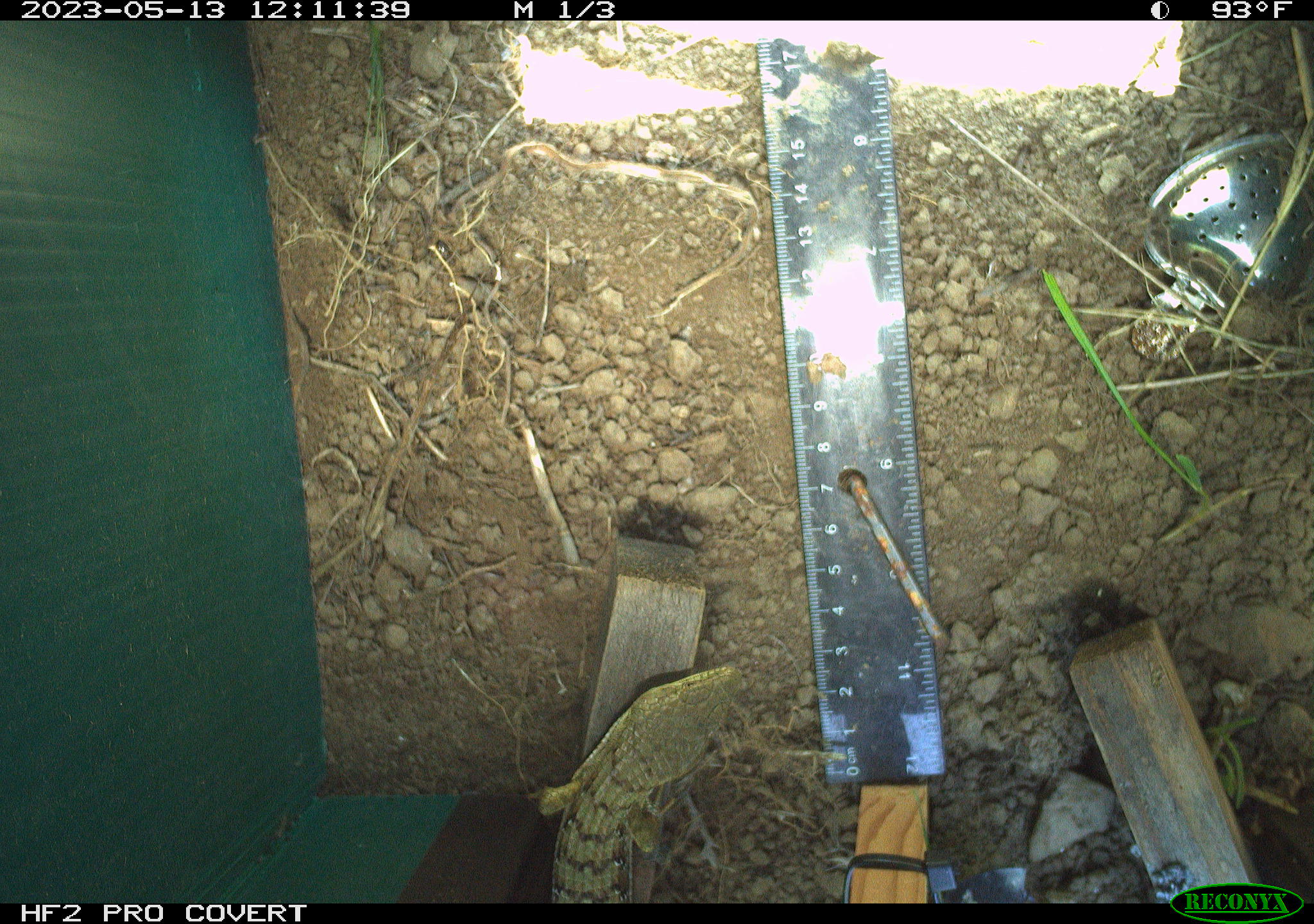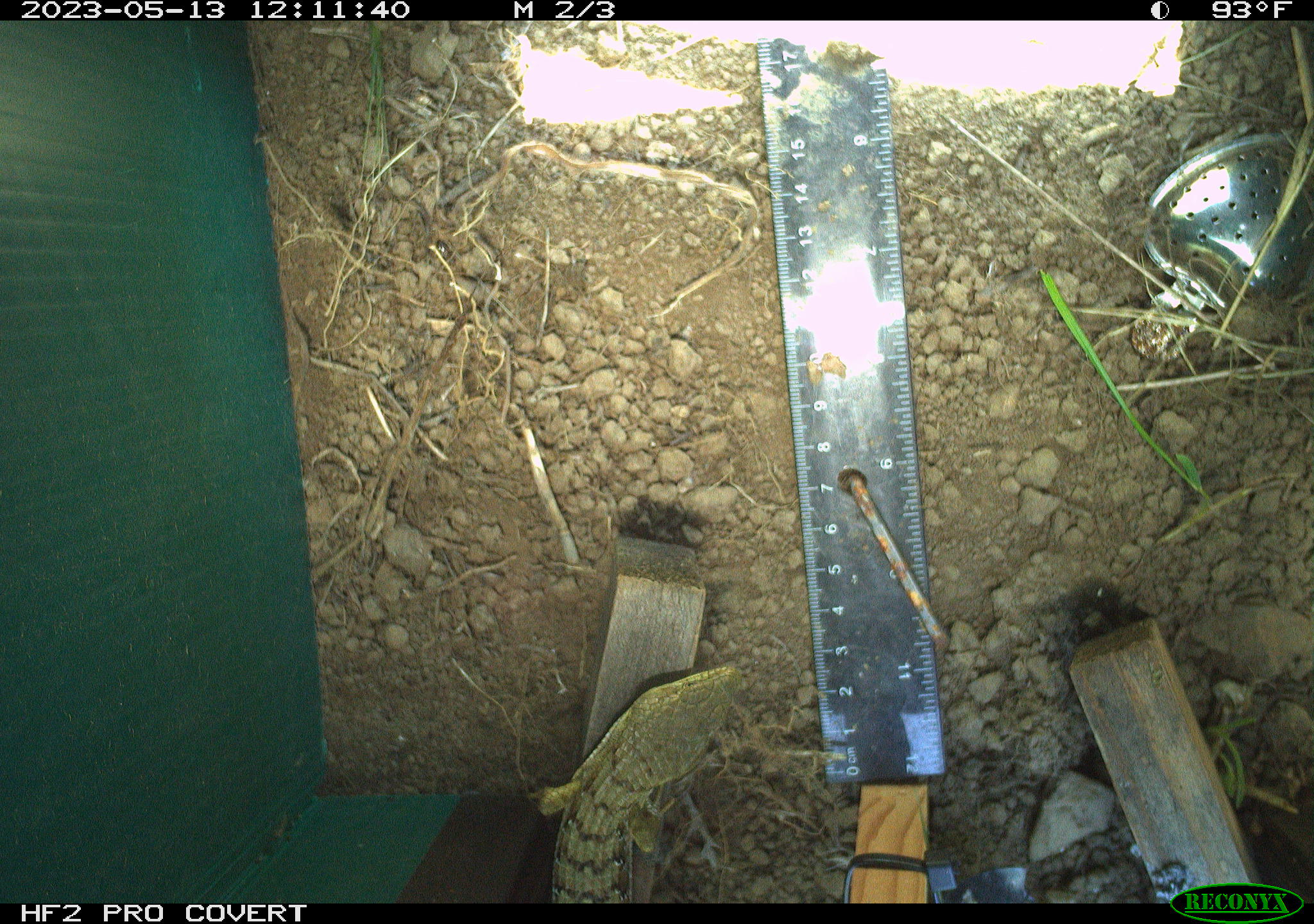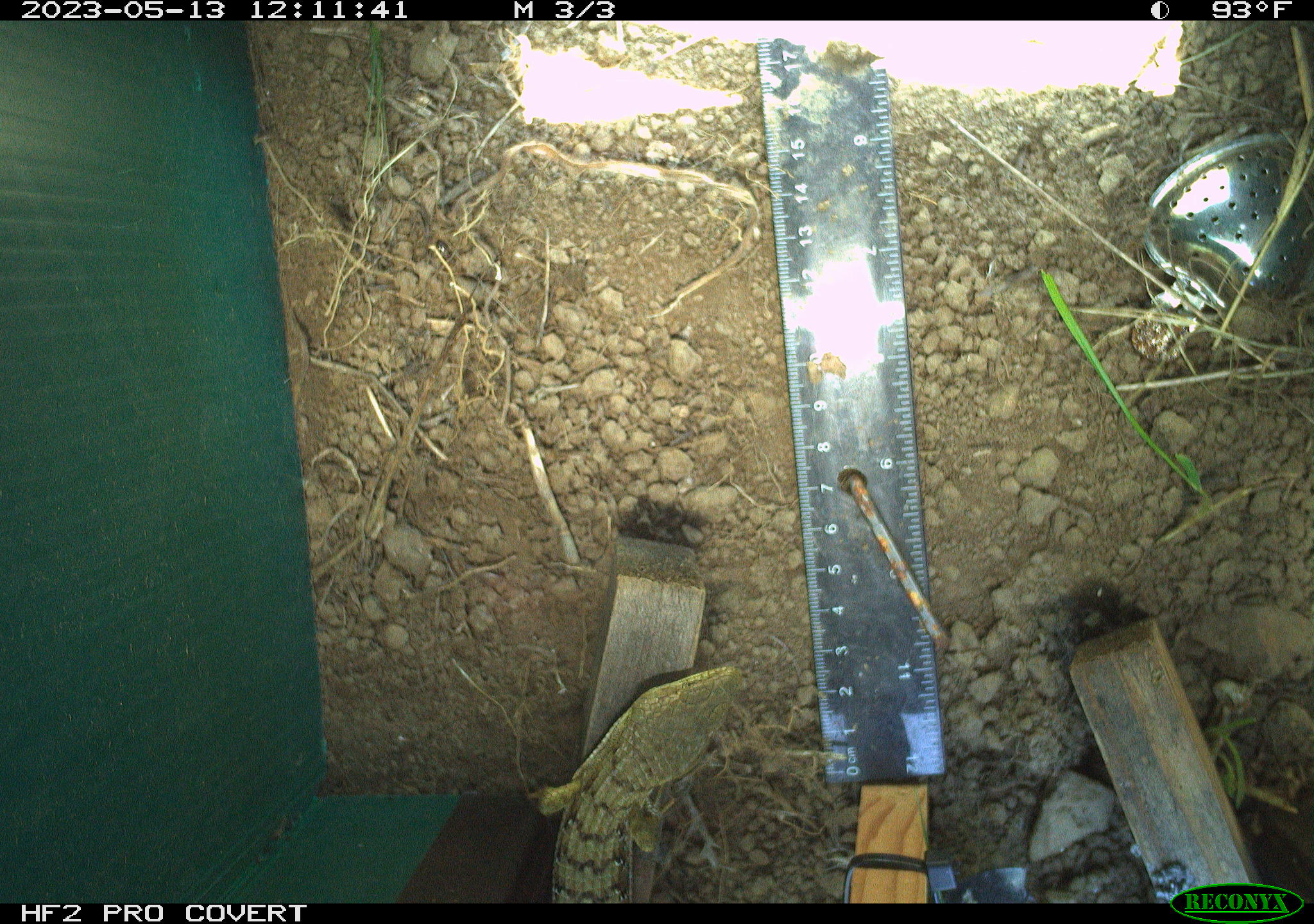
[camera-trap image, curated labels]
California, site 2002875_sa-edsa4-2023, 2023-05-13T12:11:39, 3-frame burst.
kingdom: Animalia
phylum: Chordata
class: Reptilia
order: Squamata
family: Anguidae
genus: Elgaria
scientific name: Elgaria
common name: alligator lizards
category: elgaria species